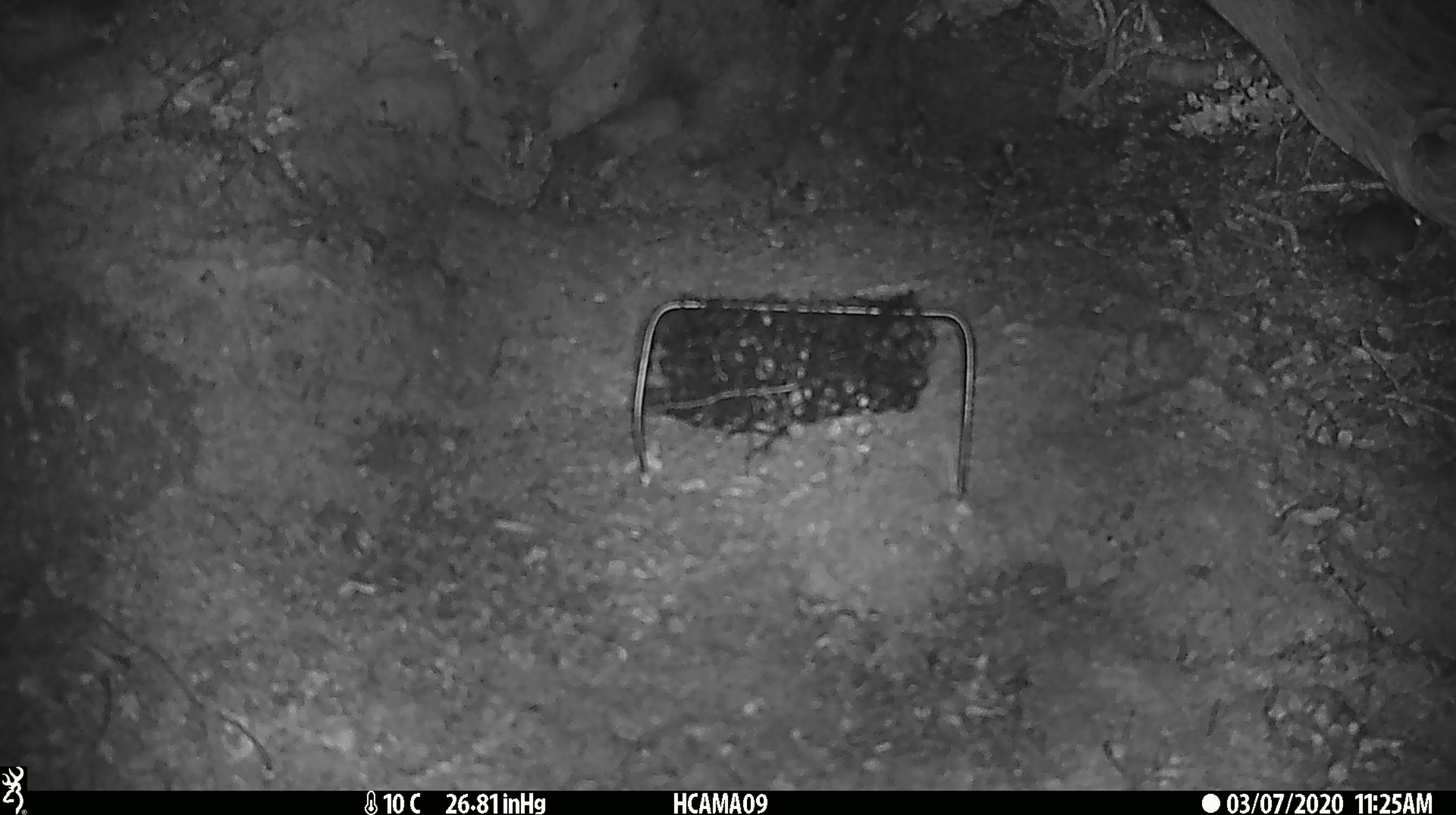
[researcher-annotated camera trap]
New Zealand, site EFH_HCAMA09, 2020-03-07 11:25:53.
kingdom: Animalia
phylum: Chordata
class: Mammalia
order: Rodentia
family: Muridae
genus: Mus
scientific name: Mus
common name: mouse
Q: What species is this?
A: Mouse (Mus).